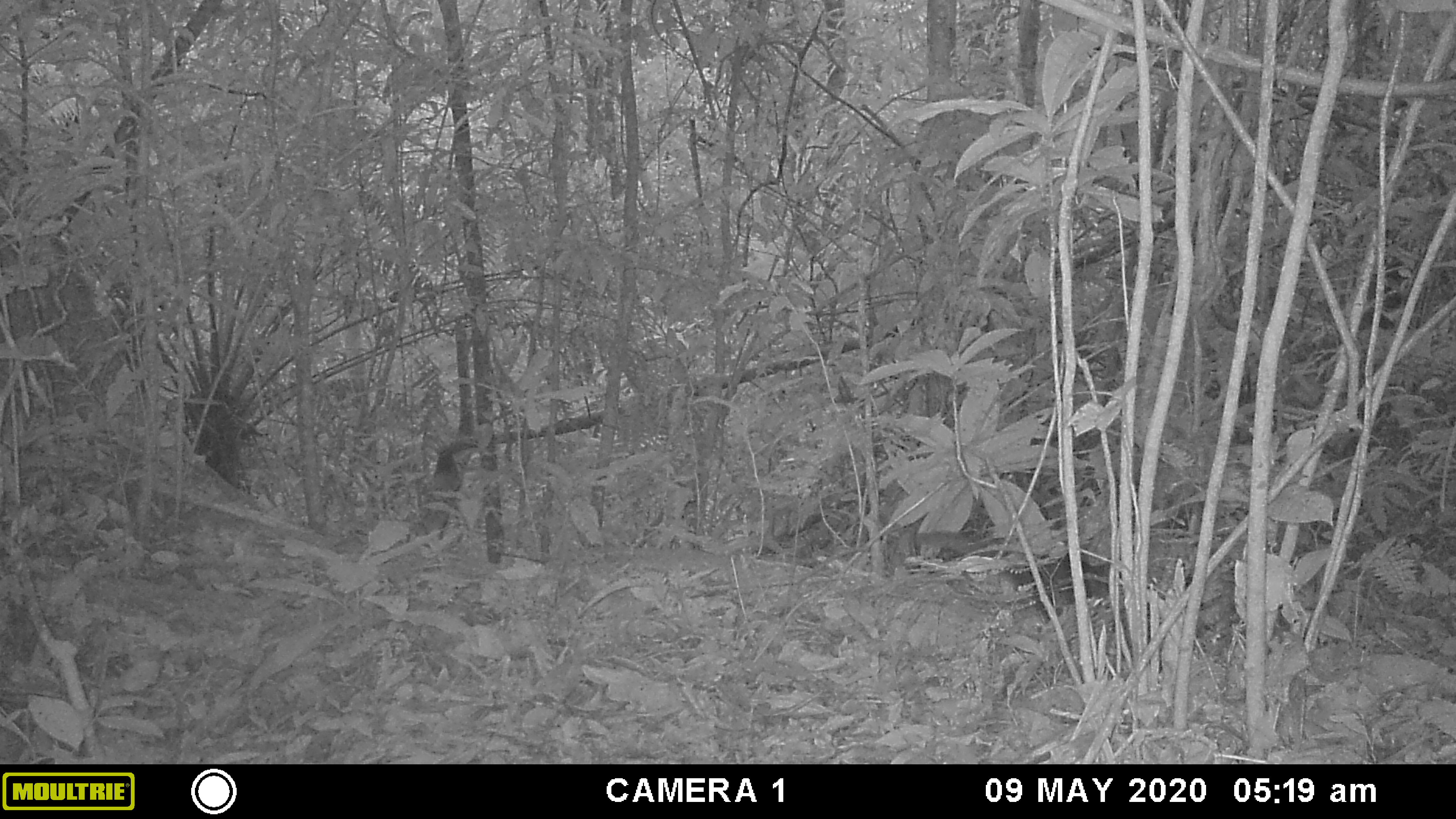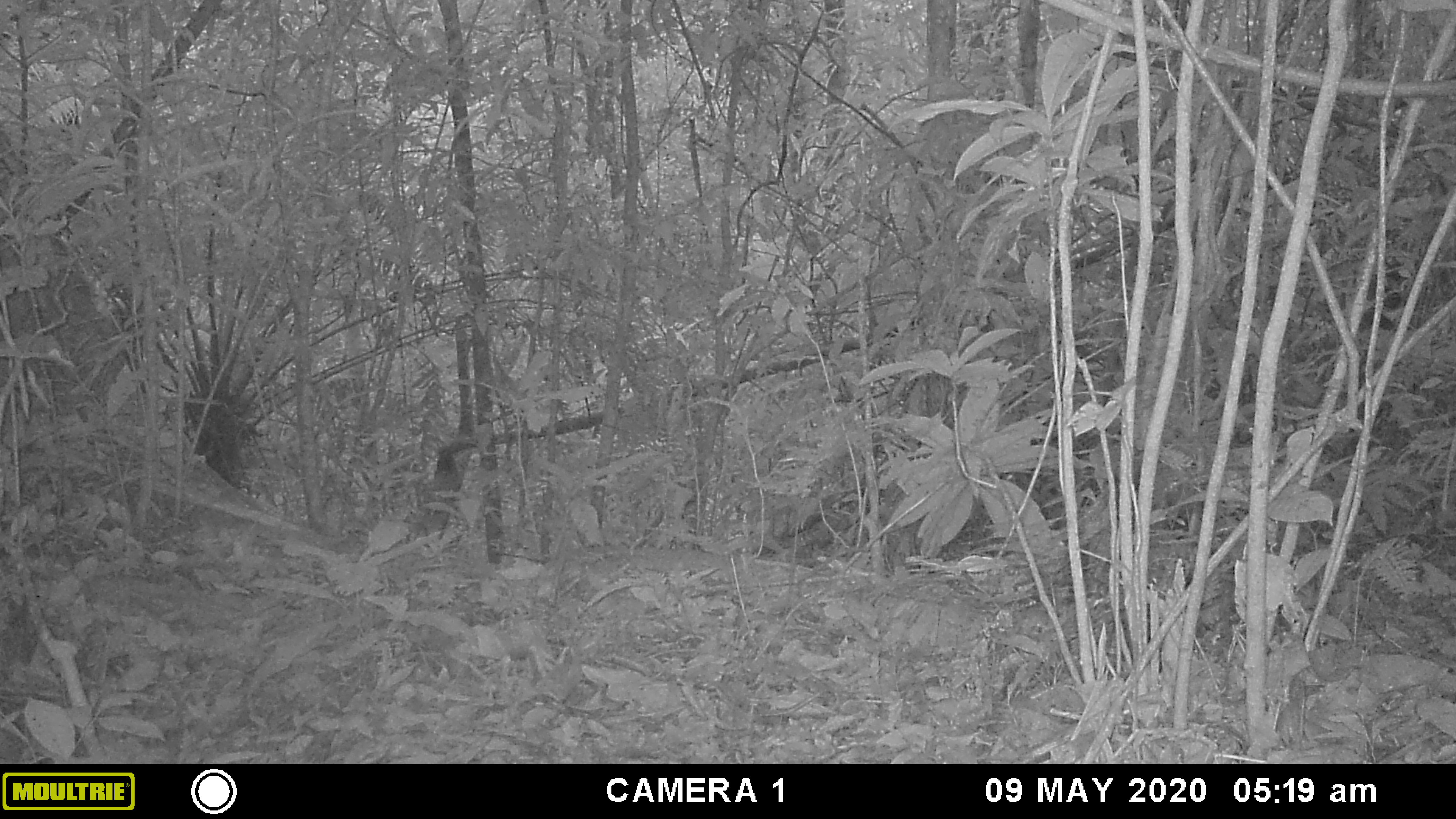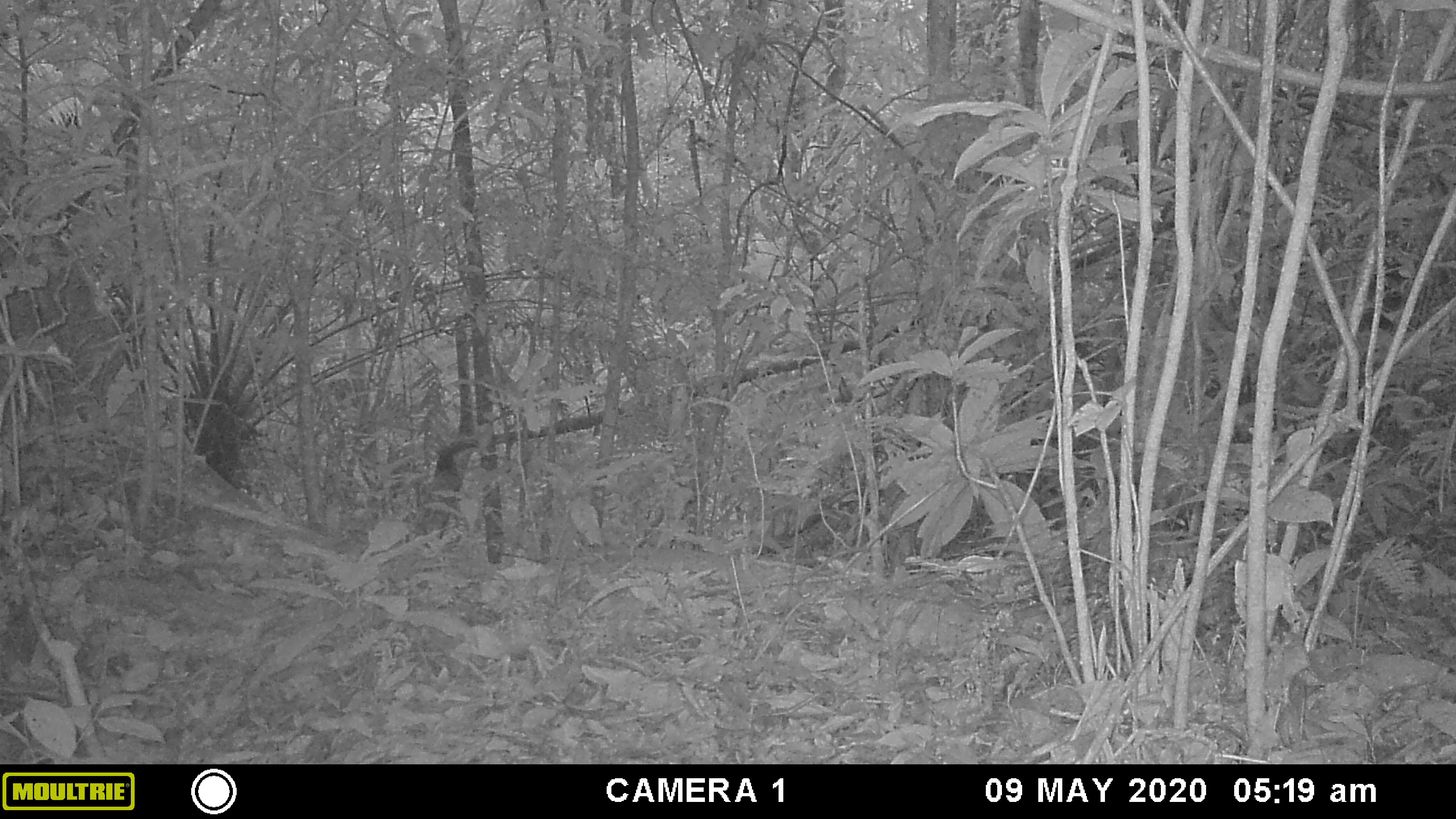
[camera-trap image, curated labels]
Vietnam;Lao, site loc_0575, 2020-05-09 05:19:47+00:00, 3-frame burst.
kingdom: Animalia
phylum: Chordata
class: Mammalia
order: Rodentia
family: Sciuridae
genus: Sciurus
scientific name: Sciurus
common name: squirrel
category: unidentified squirrel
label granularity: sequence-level